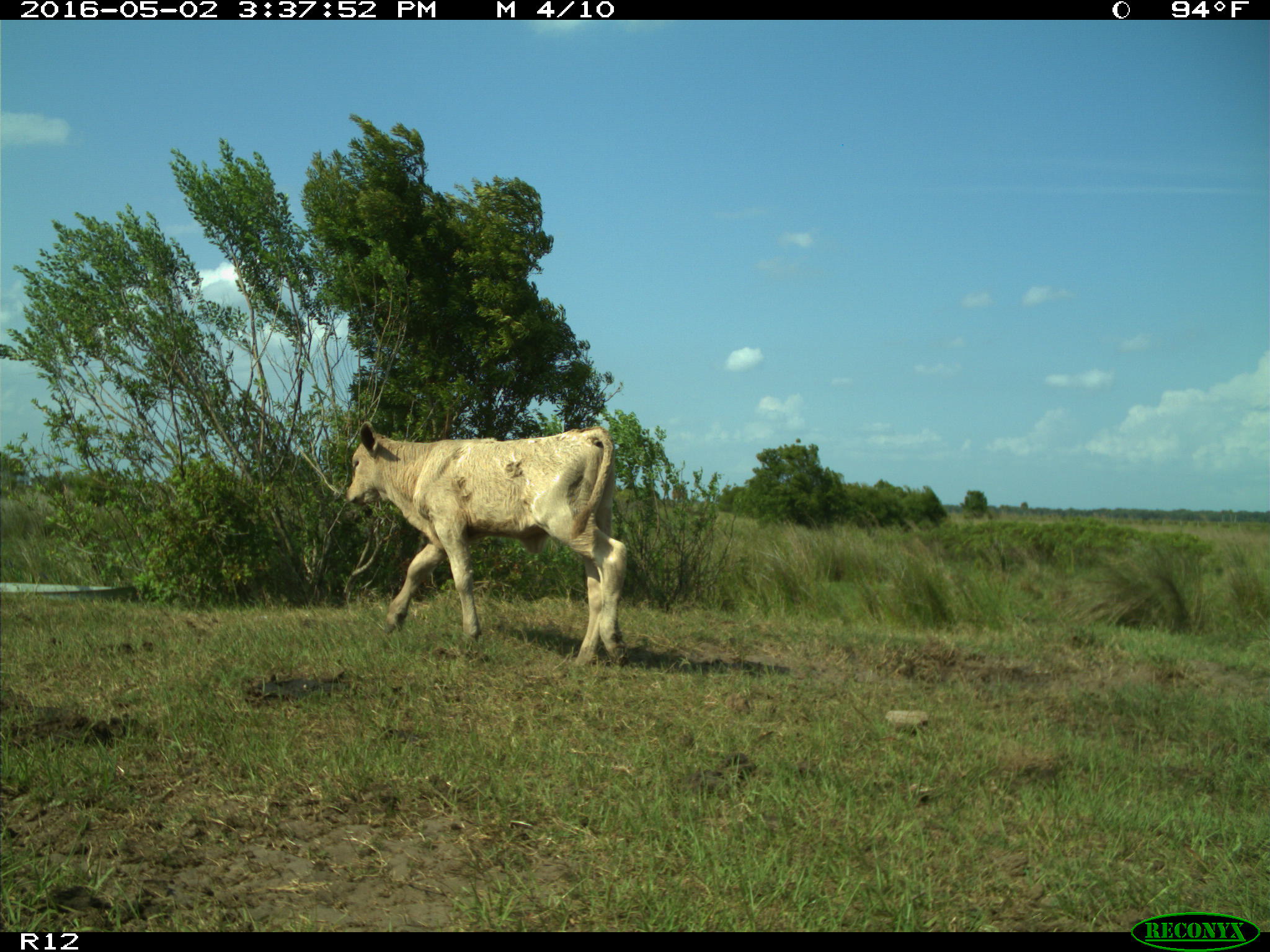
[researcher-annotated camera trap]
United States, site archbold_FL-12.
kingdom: Animalia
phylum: Chordata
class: Mammalia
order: Artiodactyla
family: Bovidae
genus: Bos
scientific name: Bos taurus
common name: domestic cow